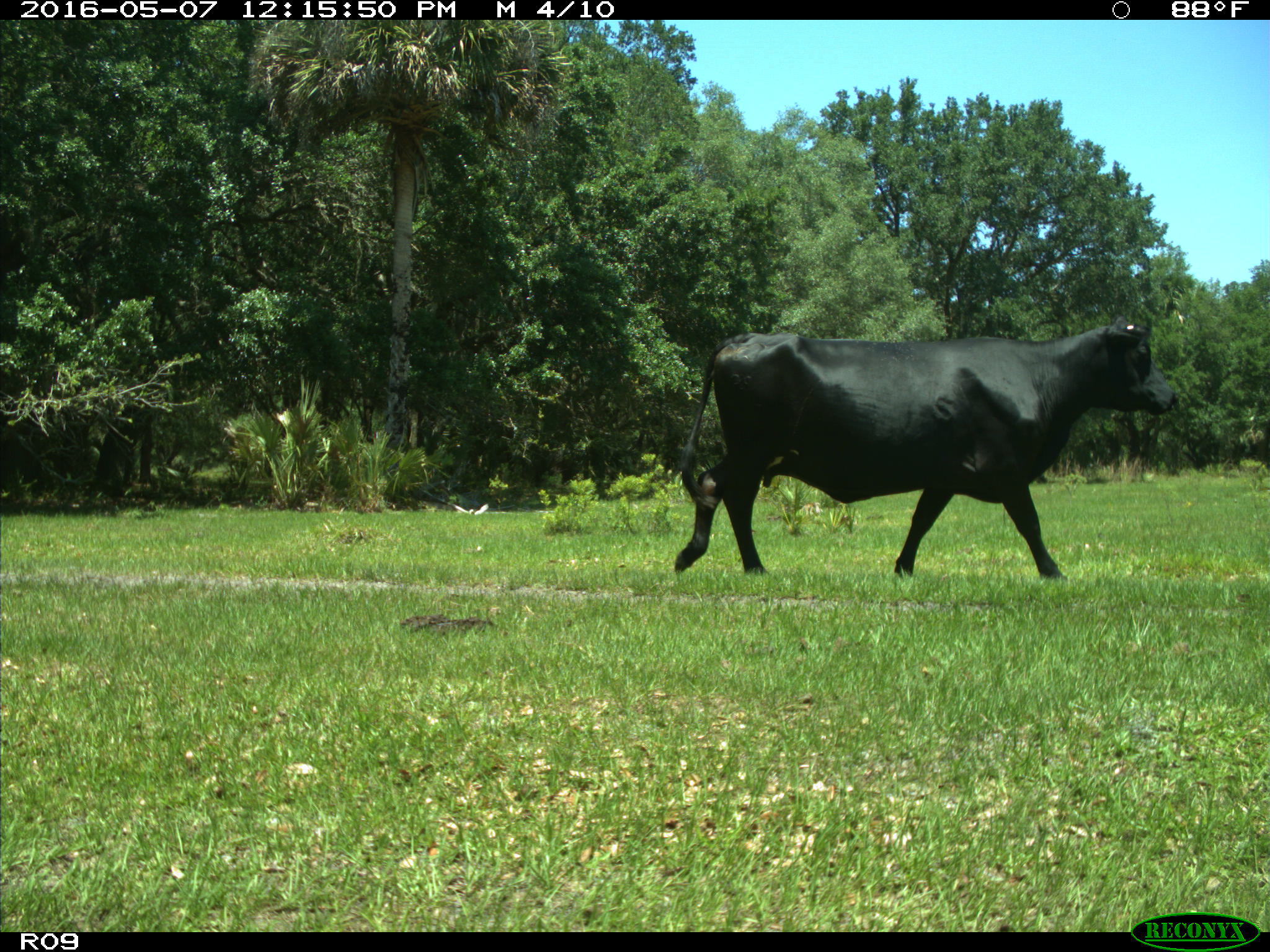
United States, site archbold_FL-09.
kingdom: Animalia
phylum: Chordata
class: Mammalia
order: Artiodactyla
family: Bovidae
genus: Bos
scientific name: Bos taurus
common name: domestic cow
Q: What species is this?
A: Bos taurus (domestic cow).